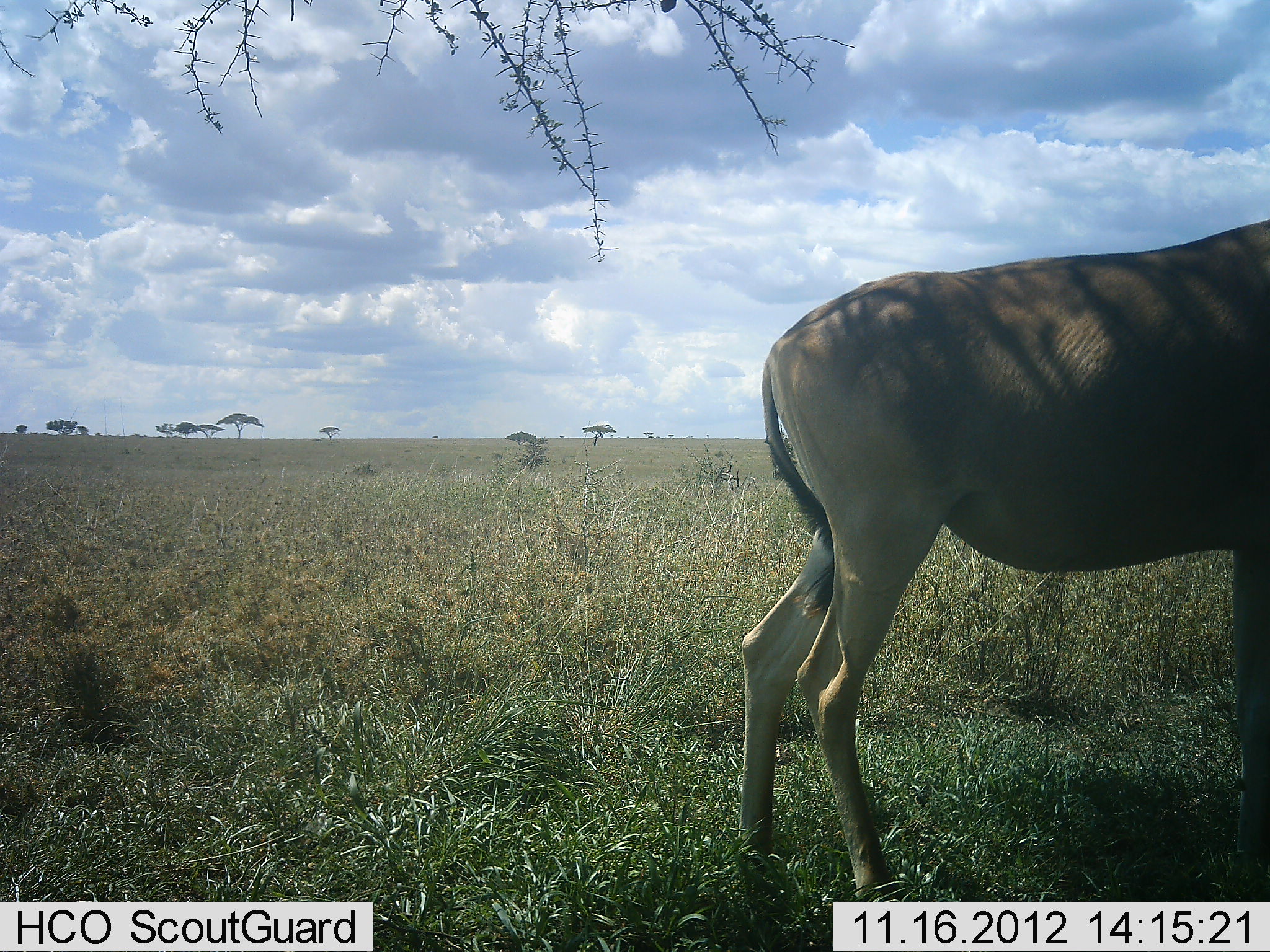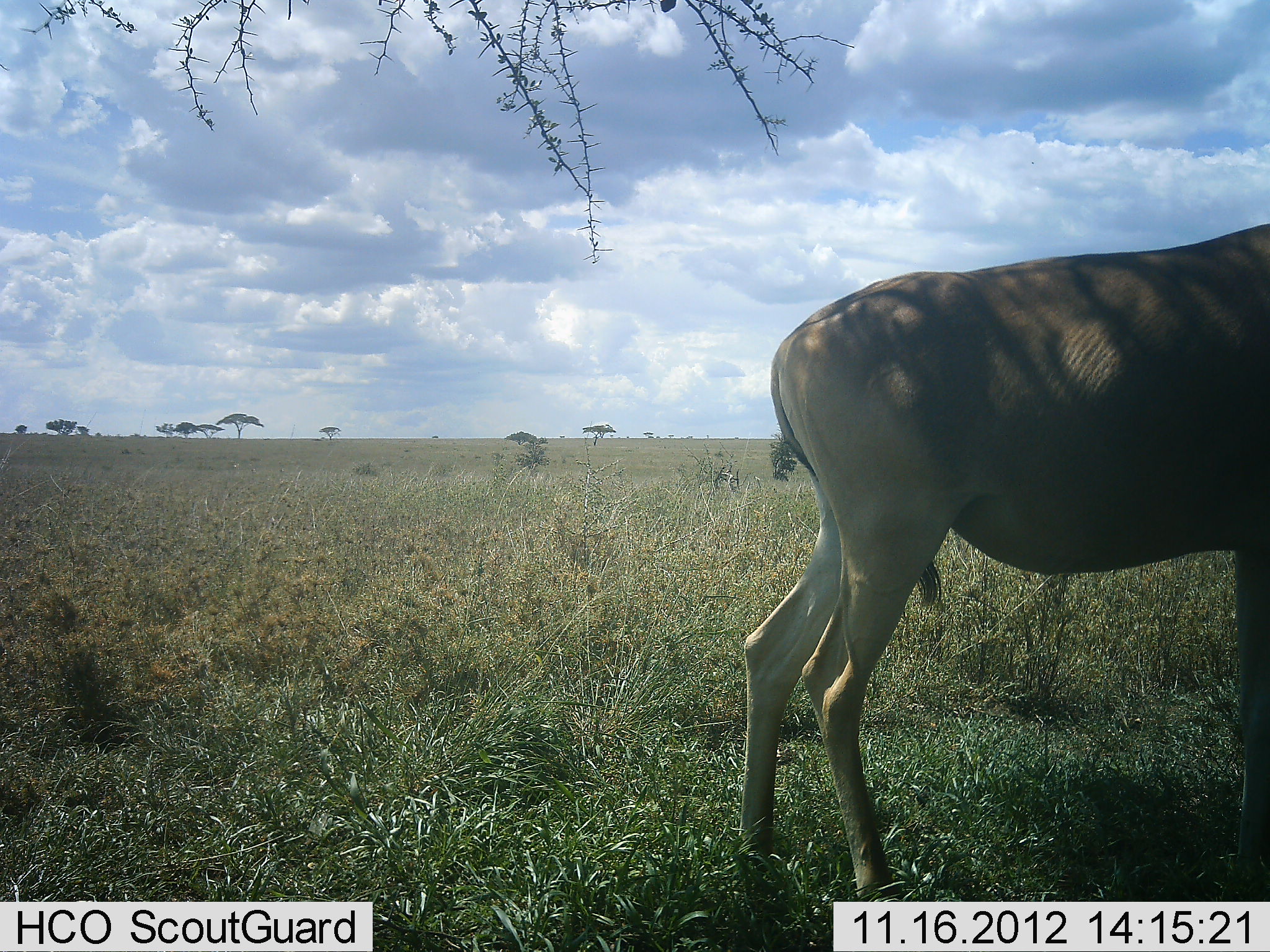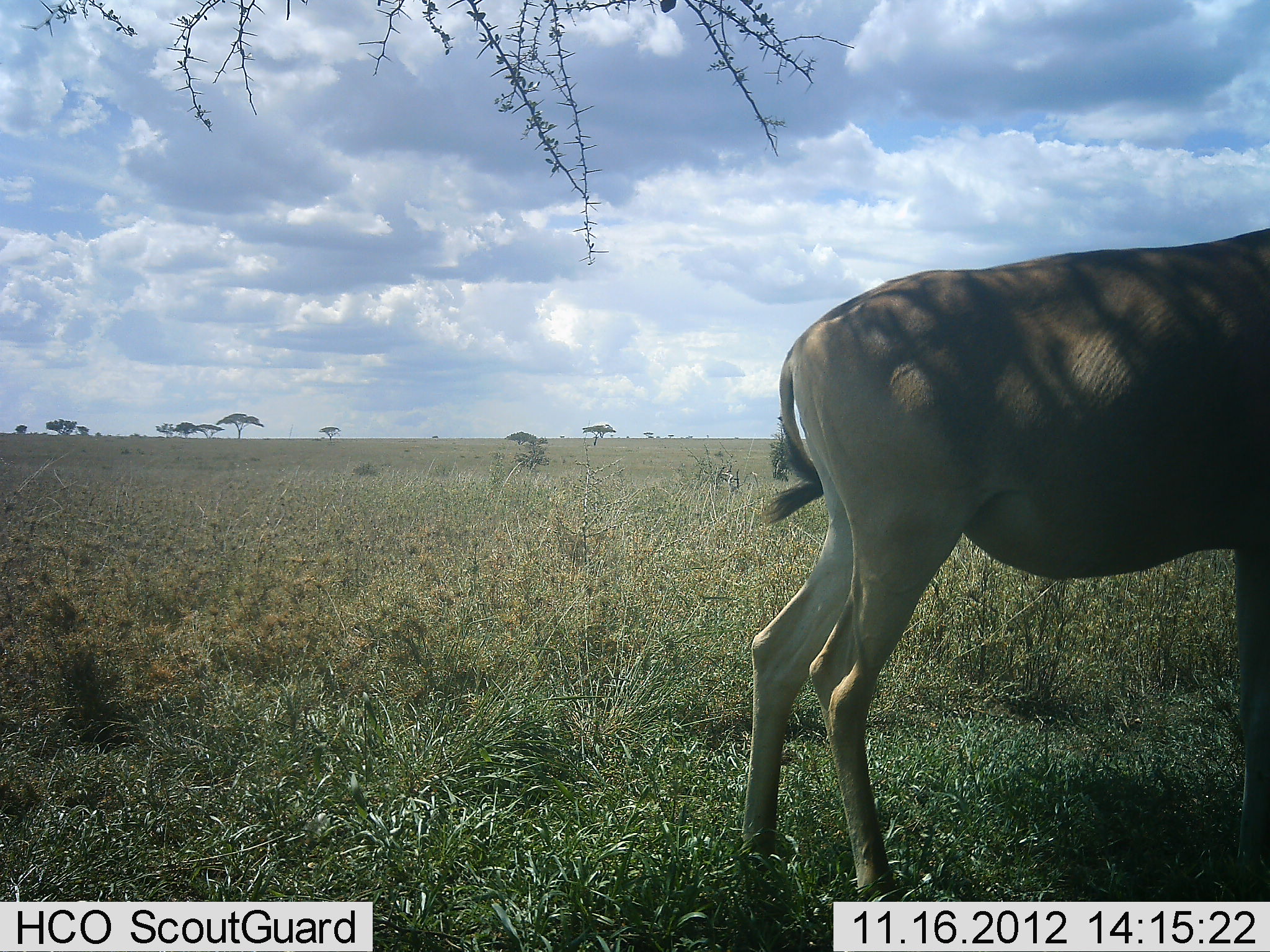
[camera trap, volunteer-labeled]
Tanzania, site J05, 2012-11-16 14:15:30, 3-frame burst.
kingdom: Animalia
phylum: Chordata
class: Mammalia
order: Artiodactyla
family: Bovidae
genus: Alcelaphus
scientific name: Alcelaphus buselaphus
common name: hartebeest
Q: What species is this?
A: Hartebeest (Alcelaphus buselaphus).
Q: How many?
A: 1.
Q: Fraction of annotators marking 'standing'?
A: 100%.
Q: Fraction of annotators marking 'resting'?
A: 0%.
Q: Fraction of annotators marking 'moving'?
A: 10%.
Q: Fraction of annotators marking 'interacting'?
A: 0%.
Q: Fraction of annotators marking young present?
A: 0%.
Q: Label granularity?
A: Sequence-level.